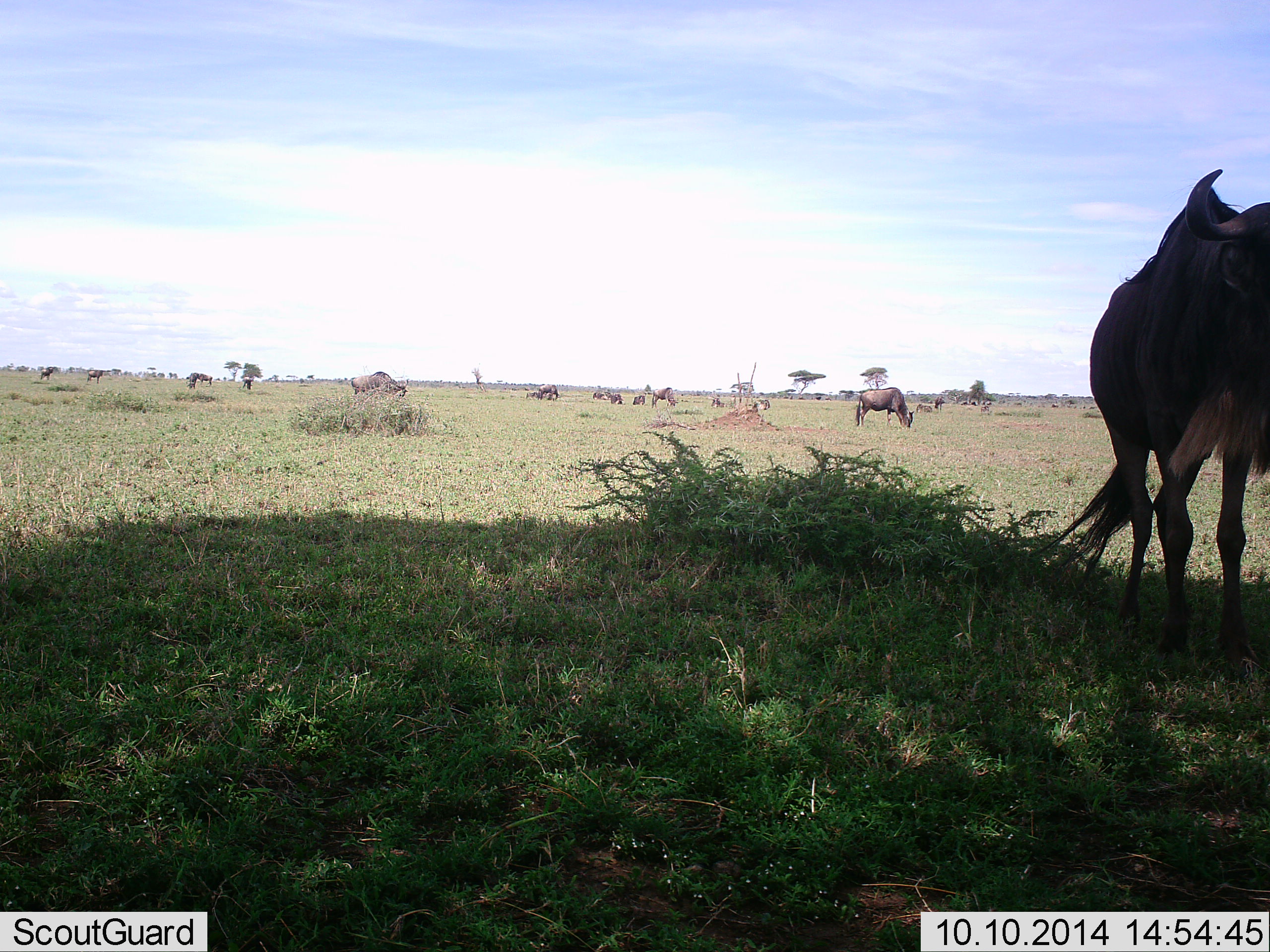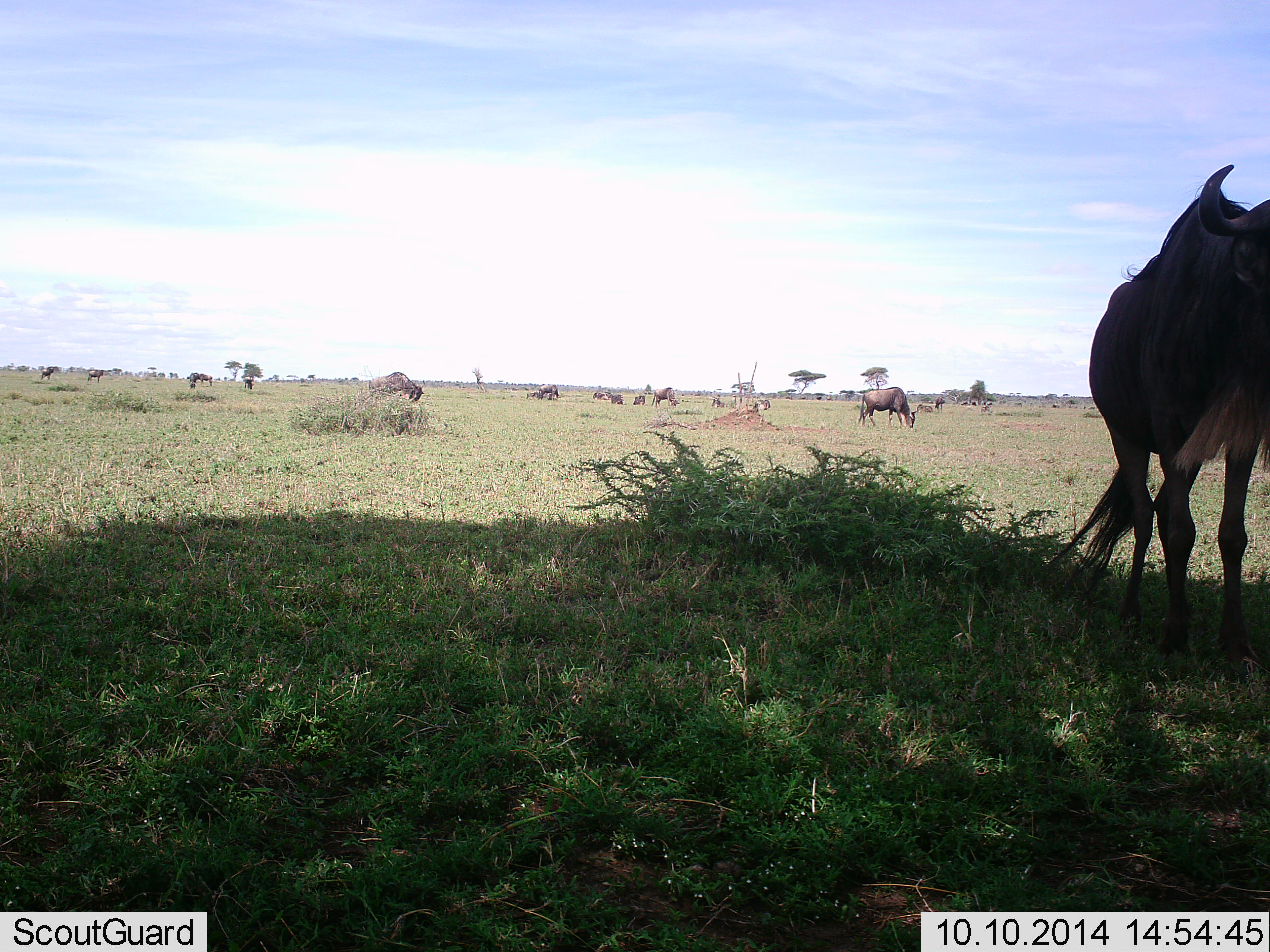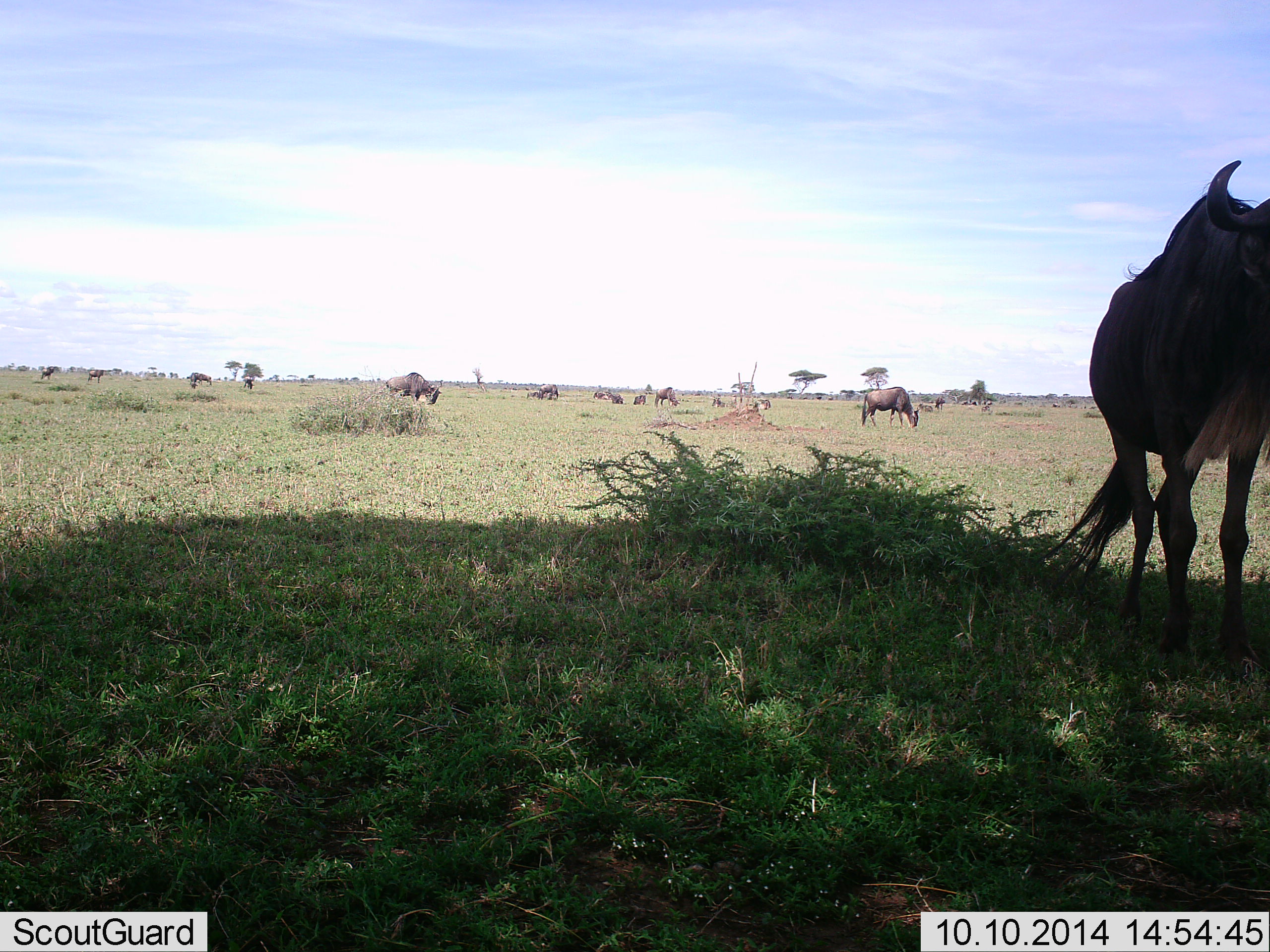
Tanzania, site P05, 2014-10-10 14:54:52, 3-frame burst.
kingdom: Animalia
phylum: Chordata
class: Mammalia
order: Artiodactyla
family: Bovidae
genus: Connochaetes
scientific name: Connochaetes taurinus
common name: blue wildebeest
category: wildebeest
Wildebeest (blue wildebeest) (Connochaetes taurinus), count 11-50. Behavior (volunteer vote fractions): standing 73%, resting 9%, moving 45%, interacting 9%. Young present (vote fraction): 9%. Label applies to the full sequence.